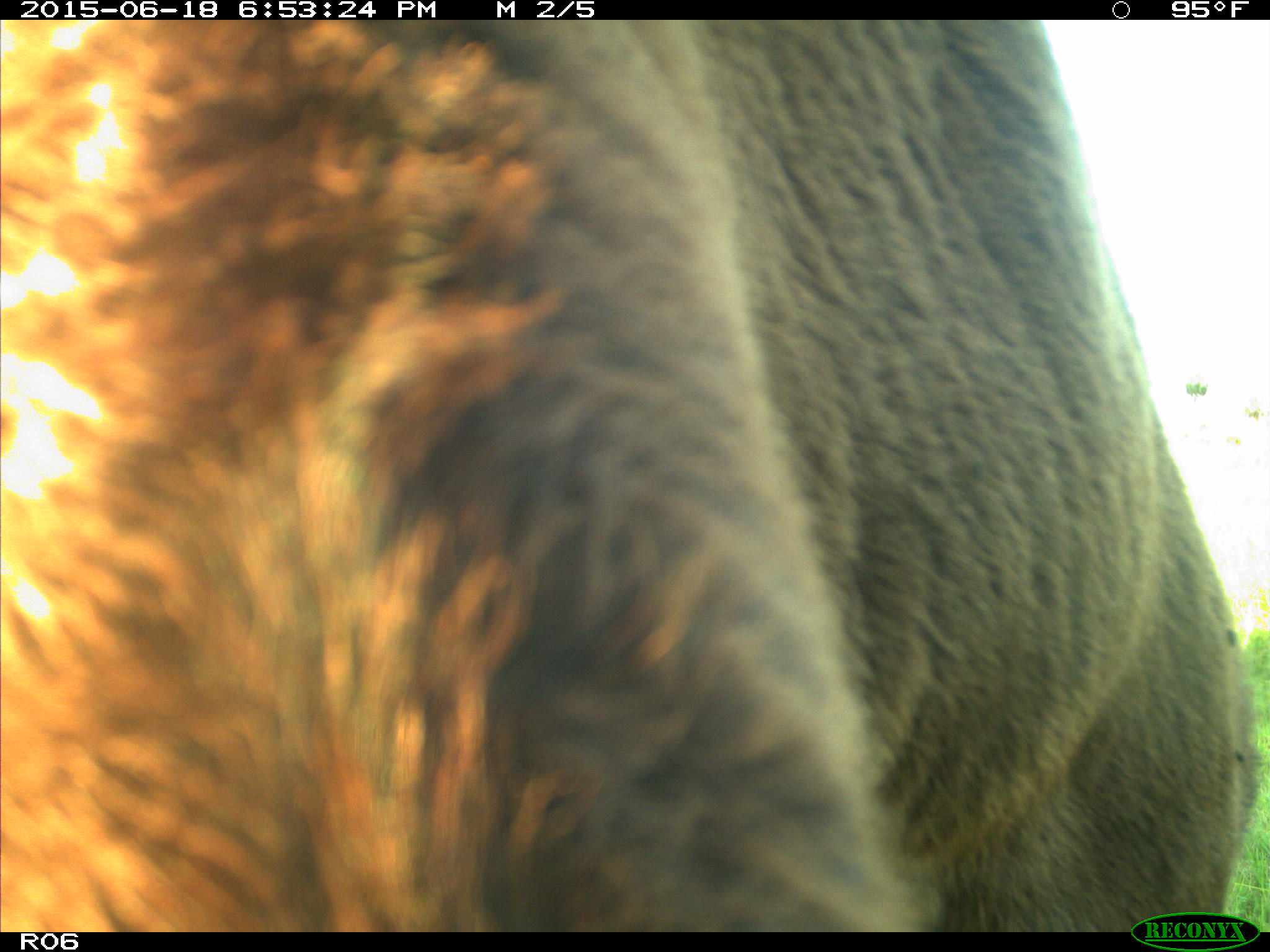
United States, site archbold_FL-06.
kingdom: Animalia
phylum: Chordata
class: Mammalia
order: Artiodactyla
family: Bovidae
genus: Bos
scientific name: Bos taurus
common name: domestic cow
Bos taurus (domestic cow).